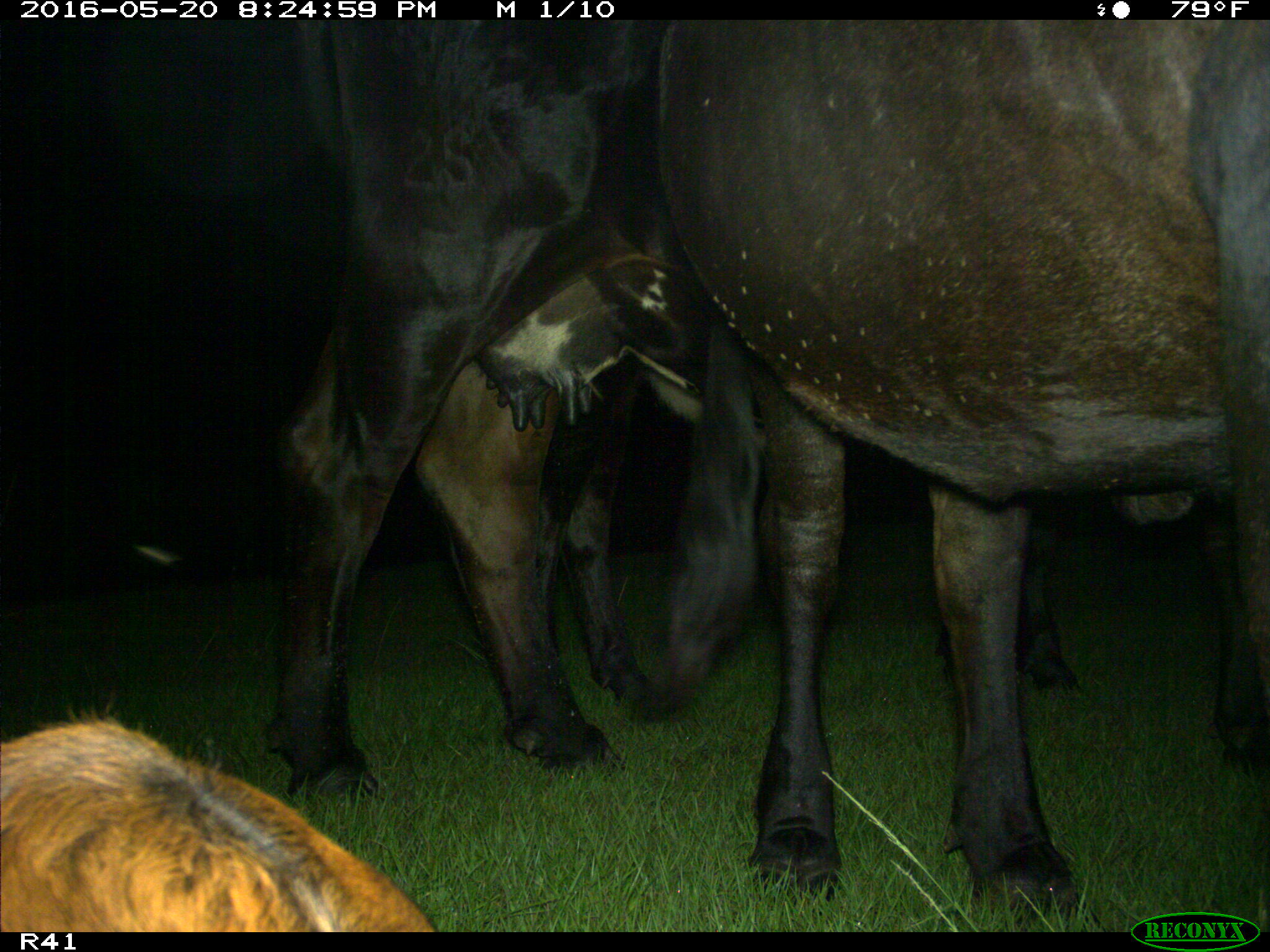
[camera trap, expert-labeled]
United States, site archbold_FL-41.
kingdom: Animalia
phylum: Chordata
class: Mammalia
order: Artiodactyla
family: Bovidae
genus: Bos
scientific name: Bos taurus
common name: domestic cow